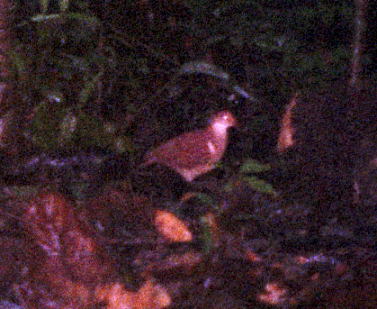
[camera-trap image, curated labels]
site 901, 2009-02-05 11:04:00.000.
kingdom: Animalia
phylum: Chordata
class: Aves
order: Columbiformes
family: Columbidae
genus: Geotrygon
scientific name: Geotrygon montana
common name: ruddy quail-dove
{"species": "Geotrygon montana (ruddy quail-dove)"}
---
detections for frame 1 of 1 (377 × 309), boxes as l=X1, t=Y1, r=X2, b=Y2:
geotrygon montana: l=125, t=107, r=242, b=185